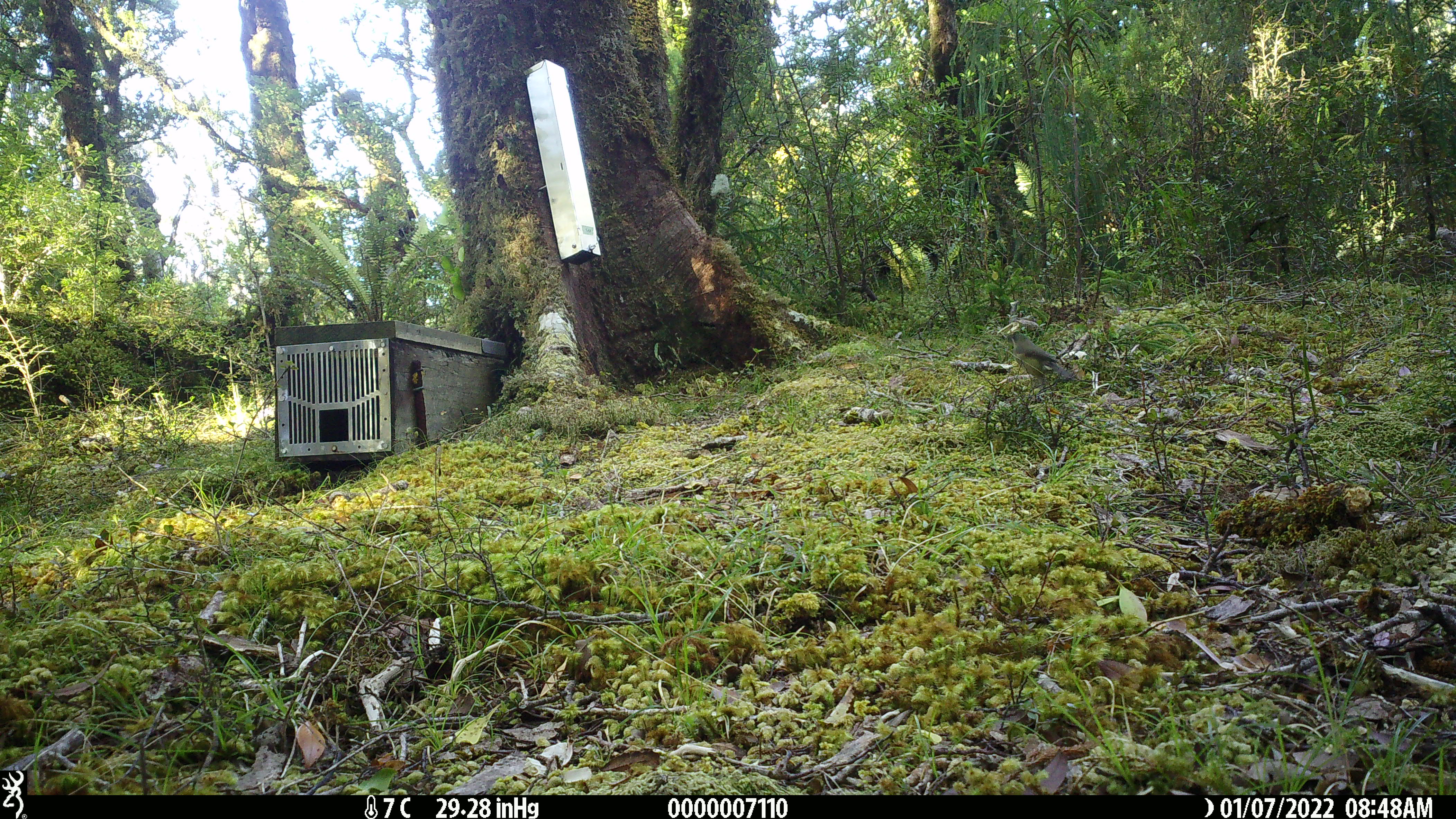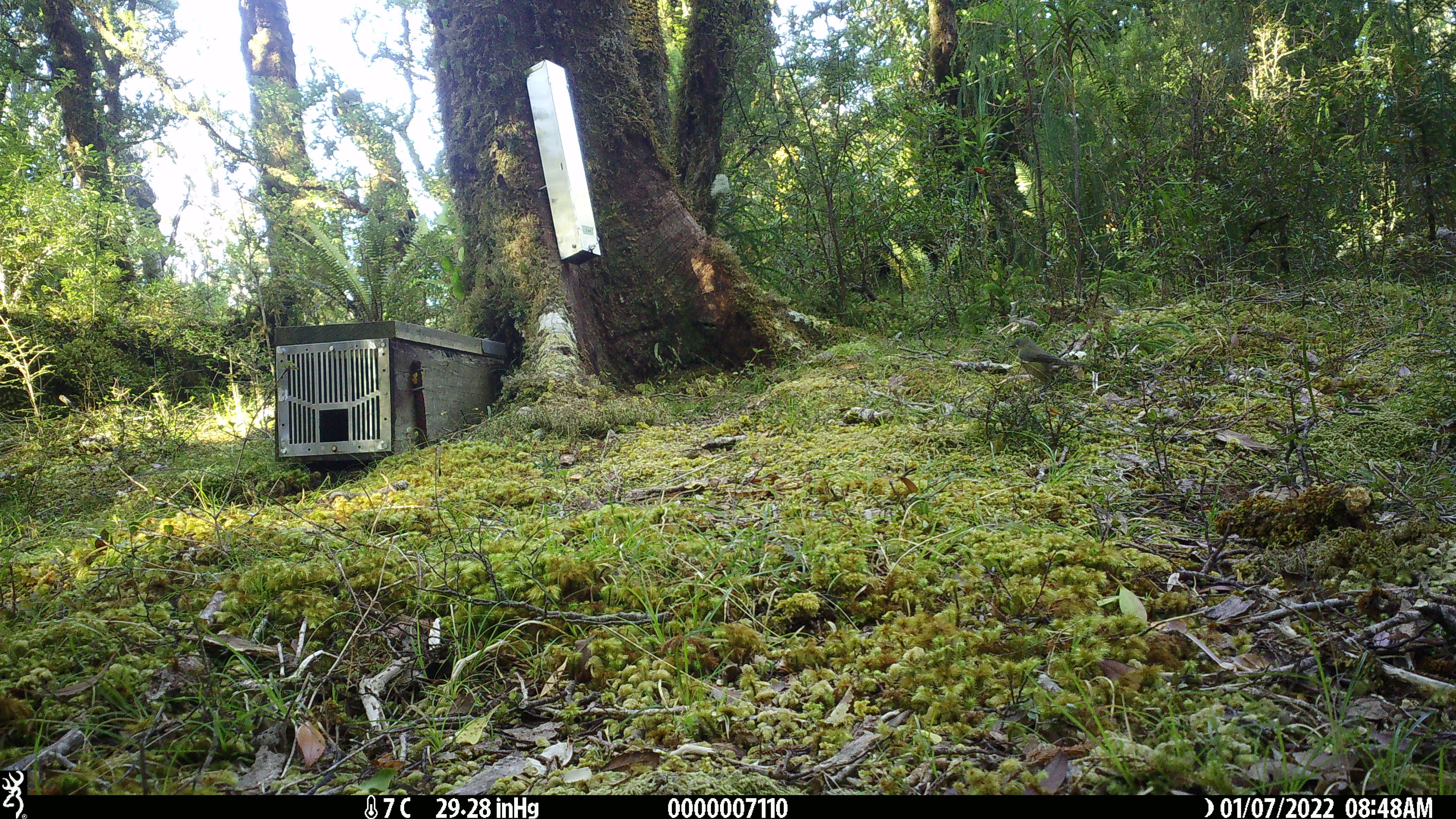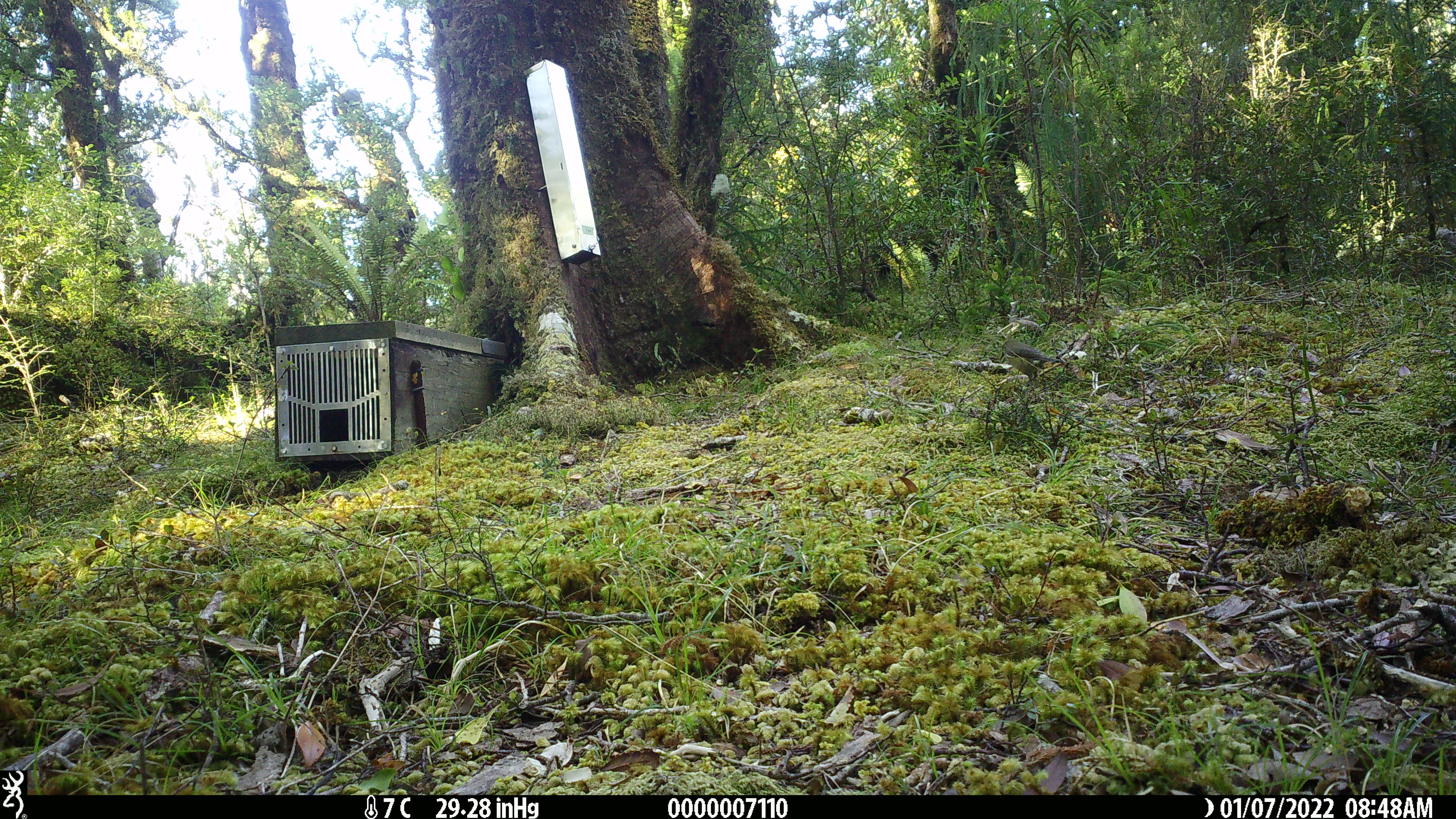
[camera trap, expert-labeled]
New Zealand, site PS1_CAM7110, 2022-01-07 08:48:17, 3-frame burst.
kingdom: Animalia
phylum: Chordata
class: Aves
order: Passeriformes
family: Meliphagidae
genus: Anthornis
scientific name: Anthornis melanura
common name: new zealand bellbird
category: bellbird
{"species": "bellbird (new zealand bellbird) (Anthornis melanura)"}